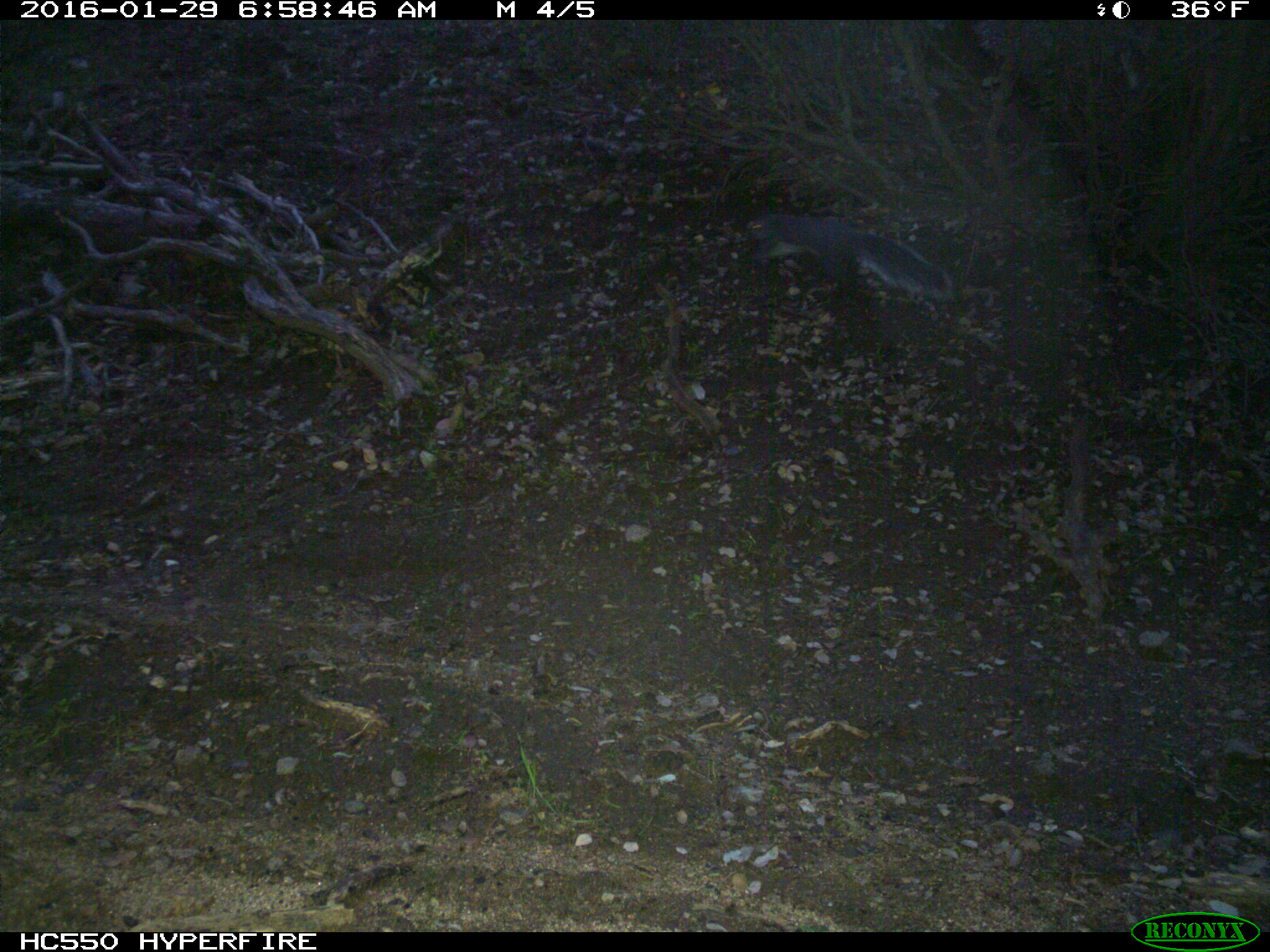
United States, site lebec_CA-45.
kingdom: Animalia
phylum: Chordata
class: Mammalia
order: Rodentia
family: Sciuridae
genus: Sciurus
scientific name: Sciurus carolinensis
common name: eastern gray squirrel